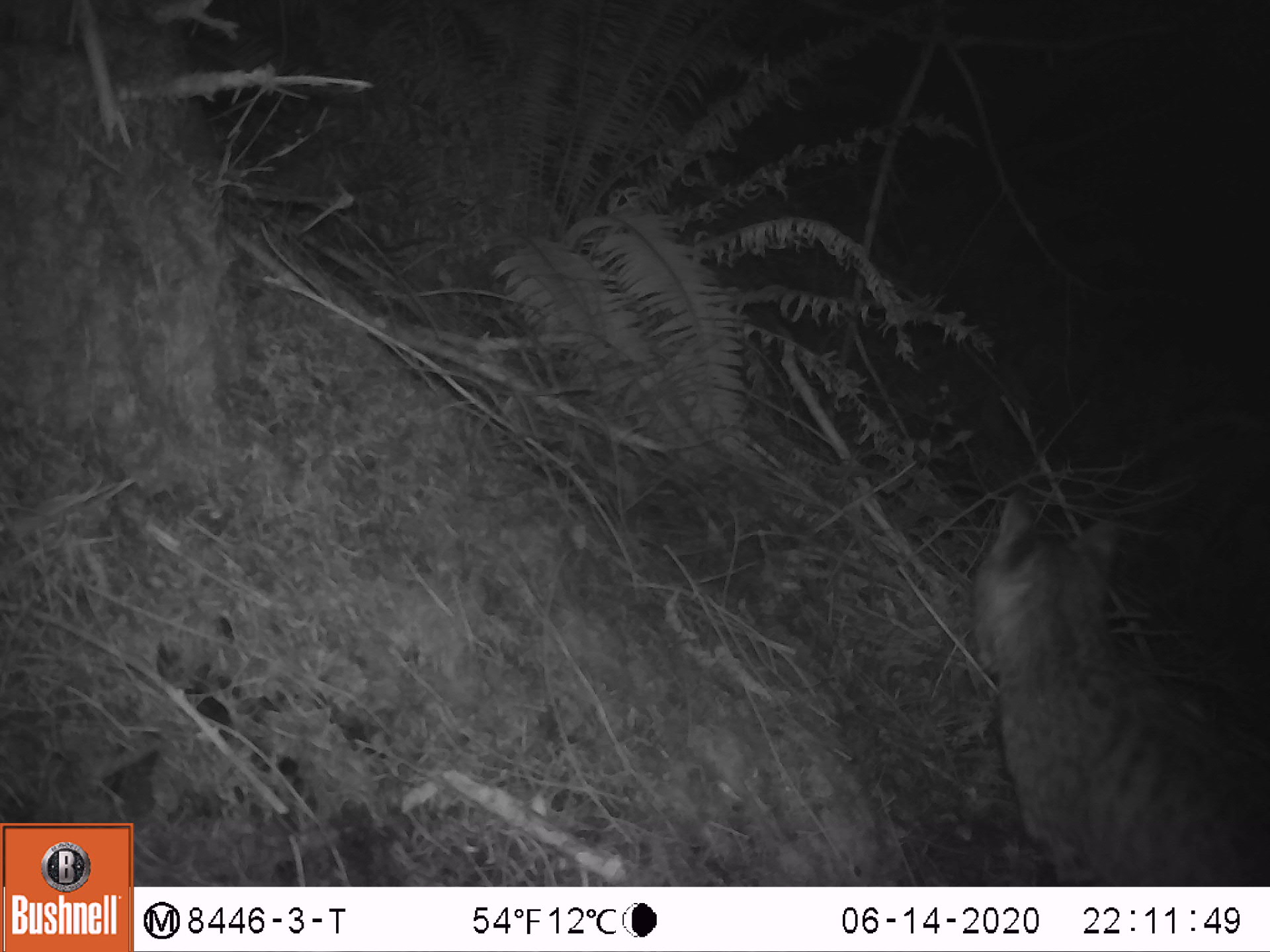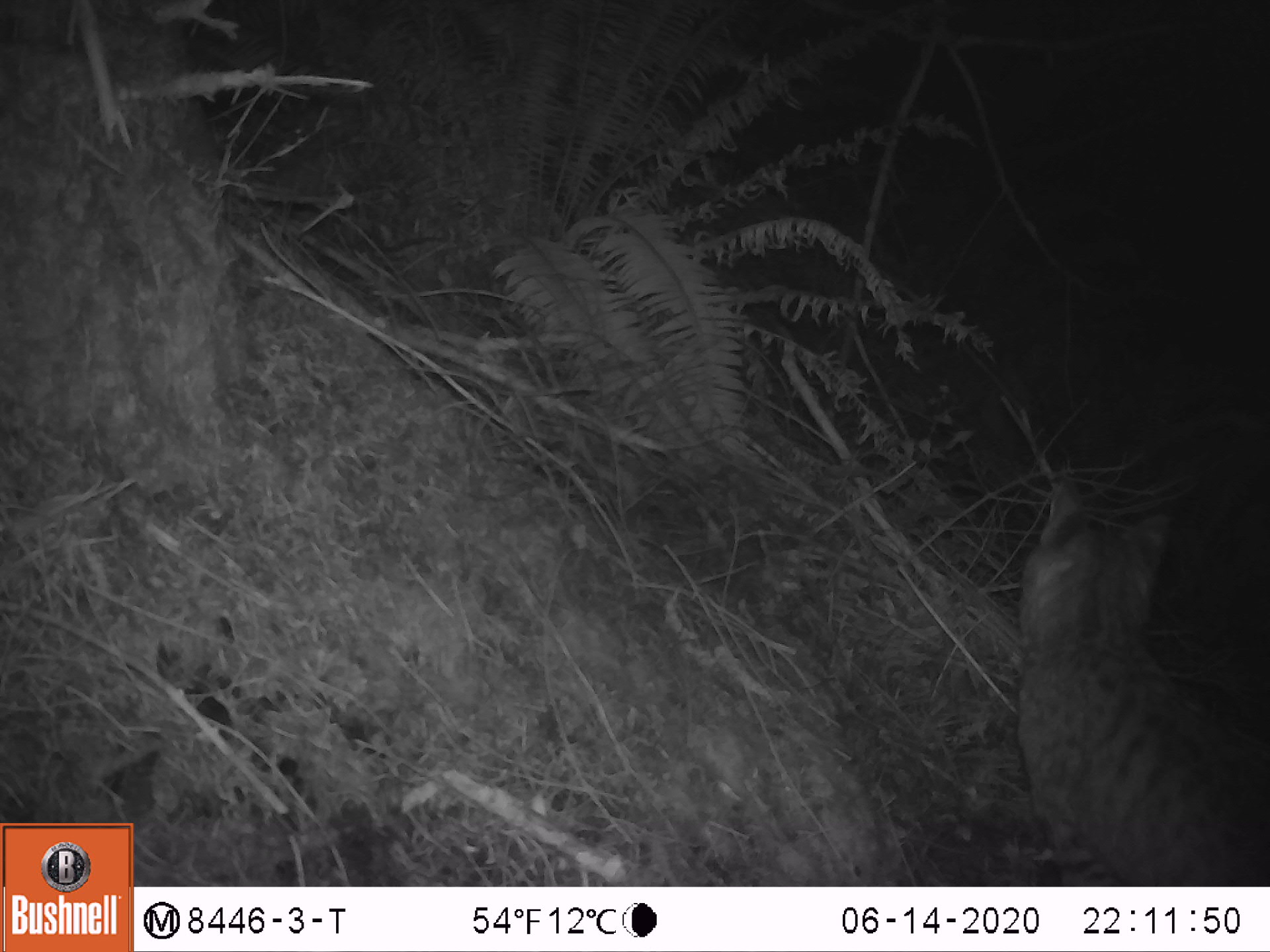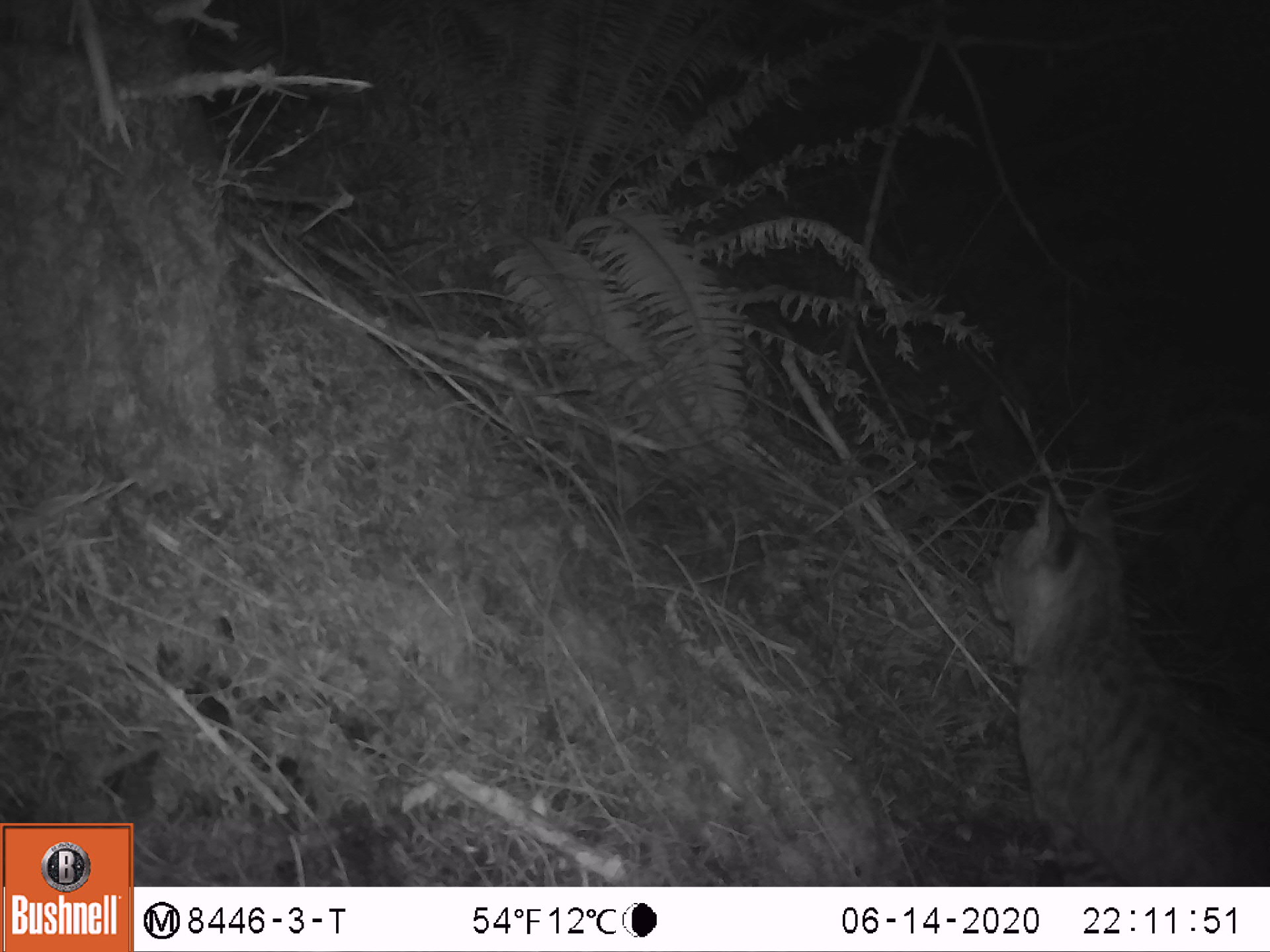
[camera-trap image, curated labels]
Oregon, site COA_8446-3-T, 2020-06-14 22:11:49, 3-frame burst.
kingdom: Animalia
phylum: Chordata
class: Mammalia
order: Carnivora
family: Felidae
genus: Lynx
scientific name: Lynx rufus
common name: bobcat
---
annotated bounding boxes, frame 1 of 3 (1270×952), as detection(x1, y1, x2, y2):
bobcat: detection(959, 474, 1269, 882)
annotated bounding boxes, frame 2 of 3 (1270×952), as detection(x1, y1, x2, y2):
bobcat: detection(993, 465, 1267, 880)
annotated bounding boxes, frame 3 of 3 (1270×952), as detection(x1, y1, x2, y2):
bobcat: detection(966, 471, 1269, 882)